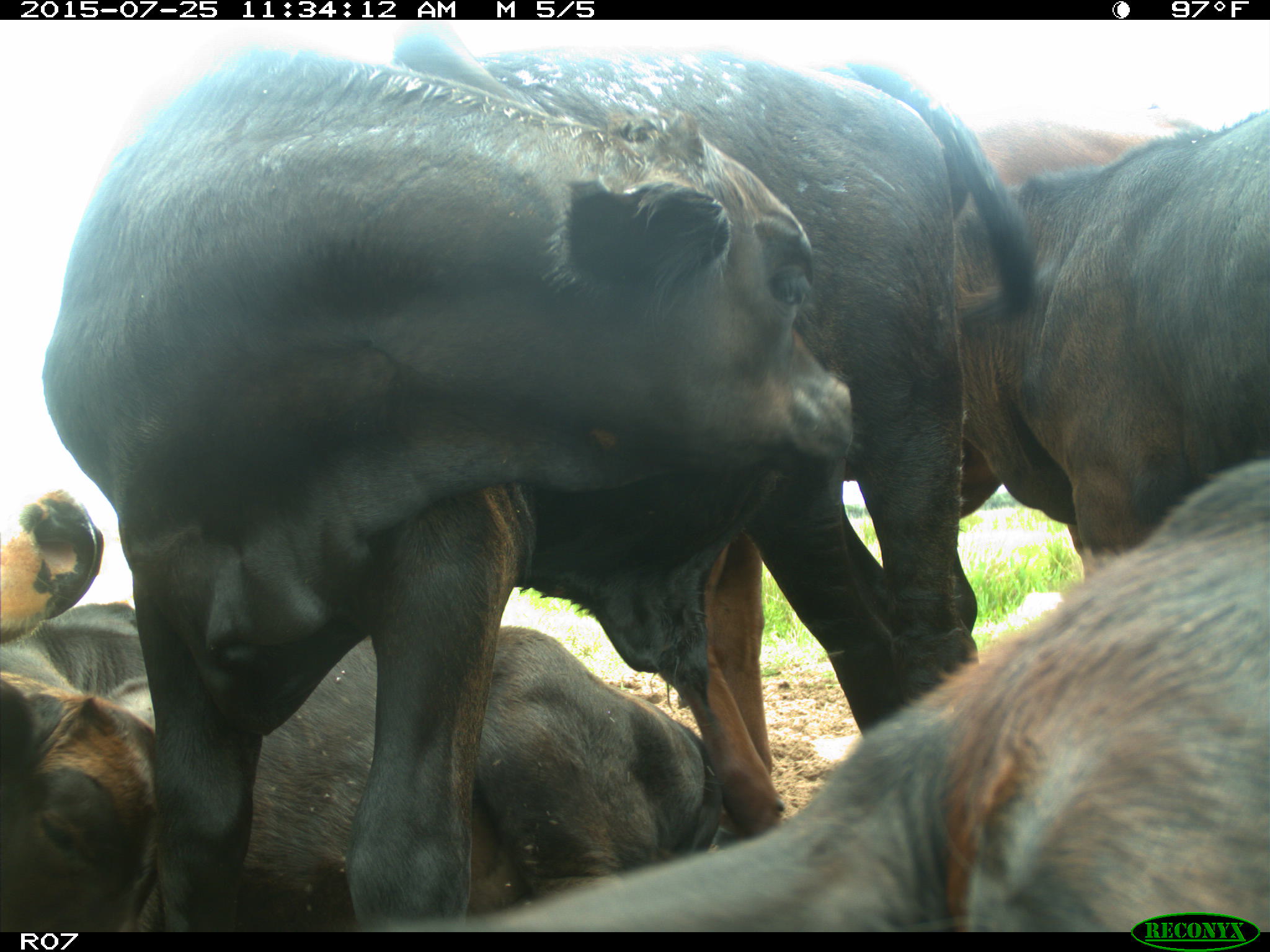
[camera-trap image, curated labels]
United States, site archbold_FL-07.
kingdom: Animalia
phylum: Chordata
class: Mammalia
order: Artiodactyla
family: Bovidae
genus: Bos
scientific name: Bos taurus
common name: domestic cow